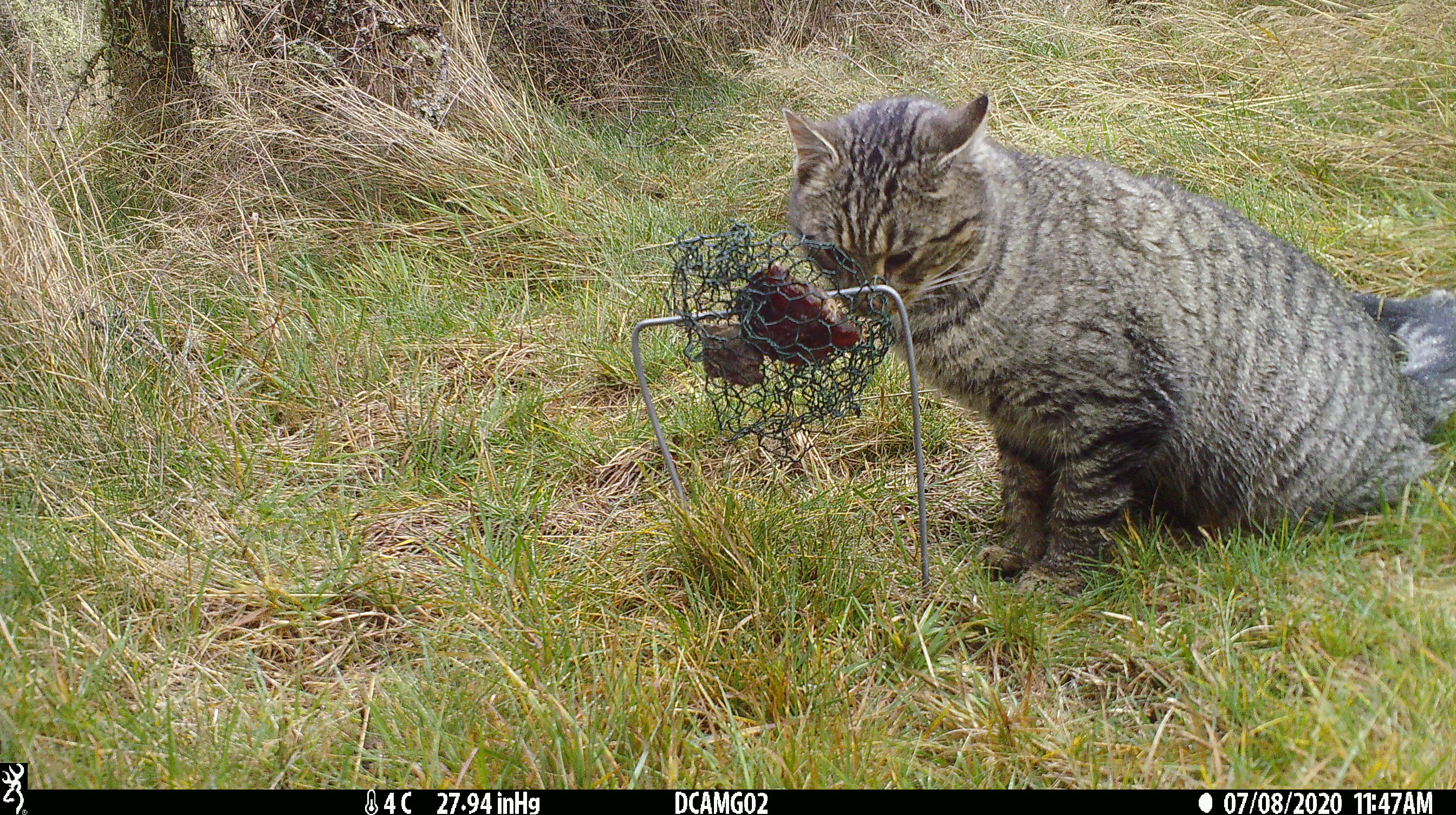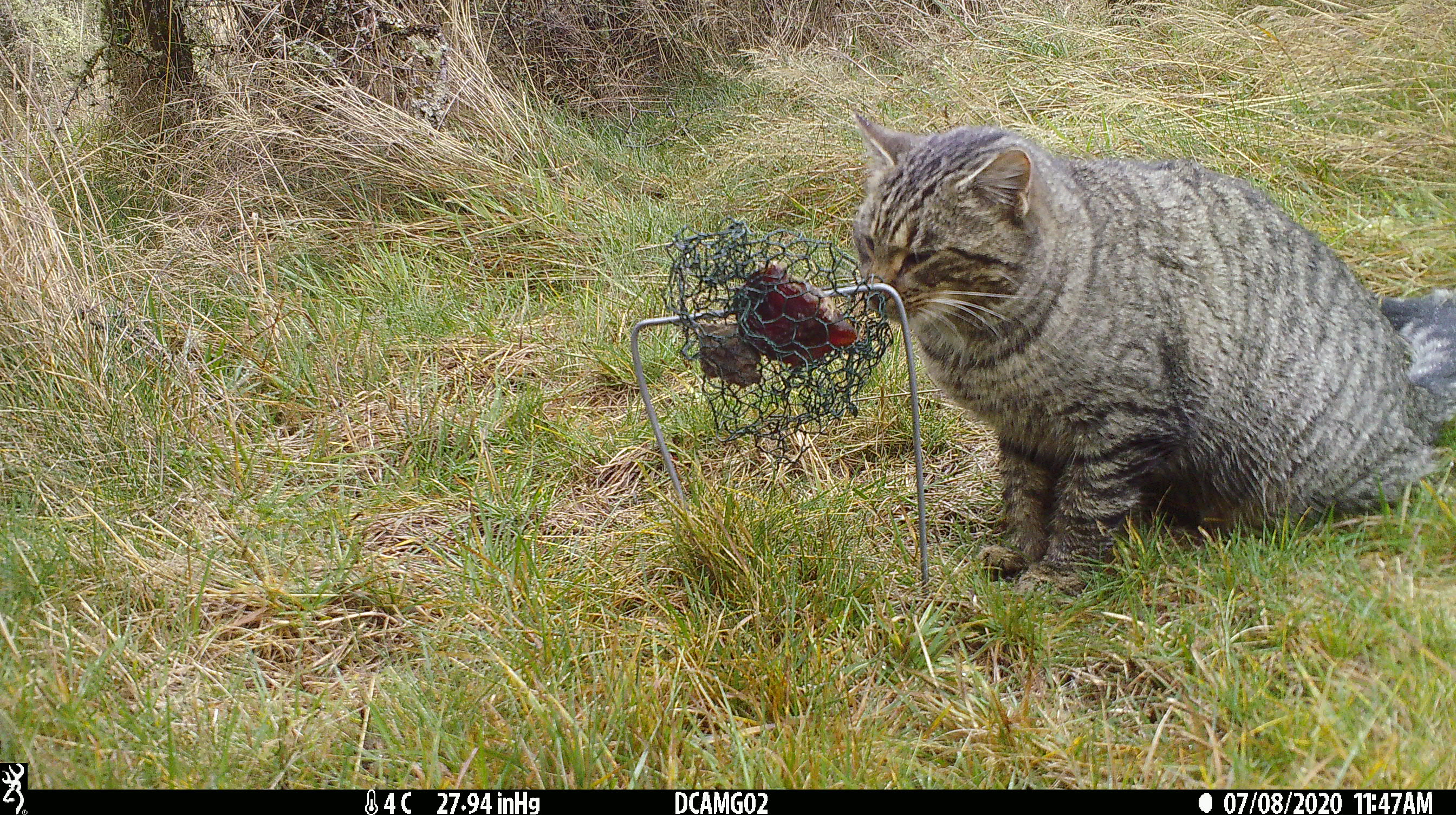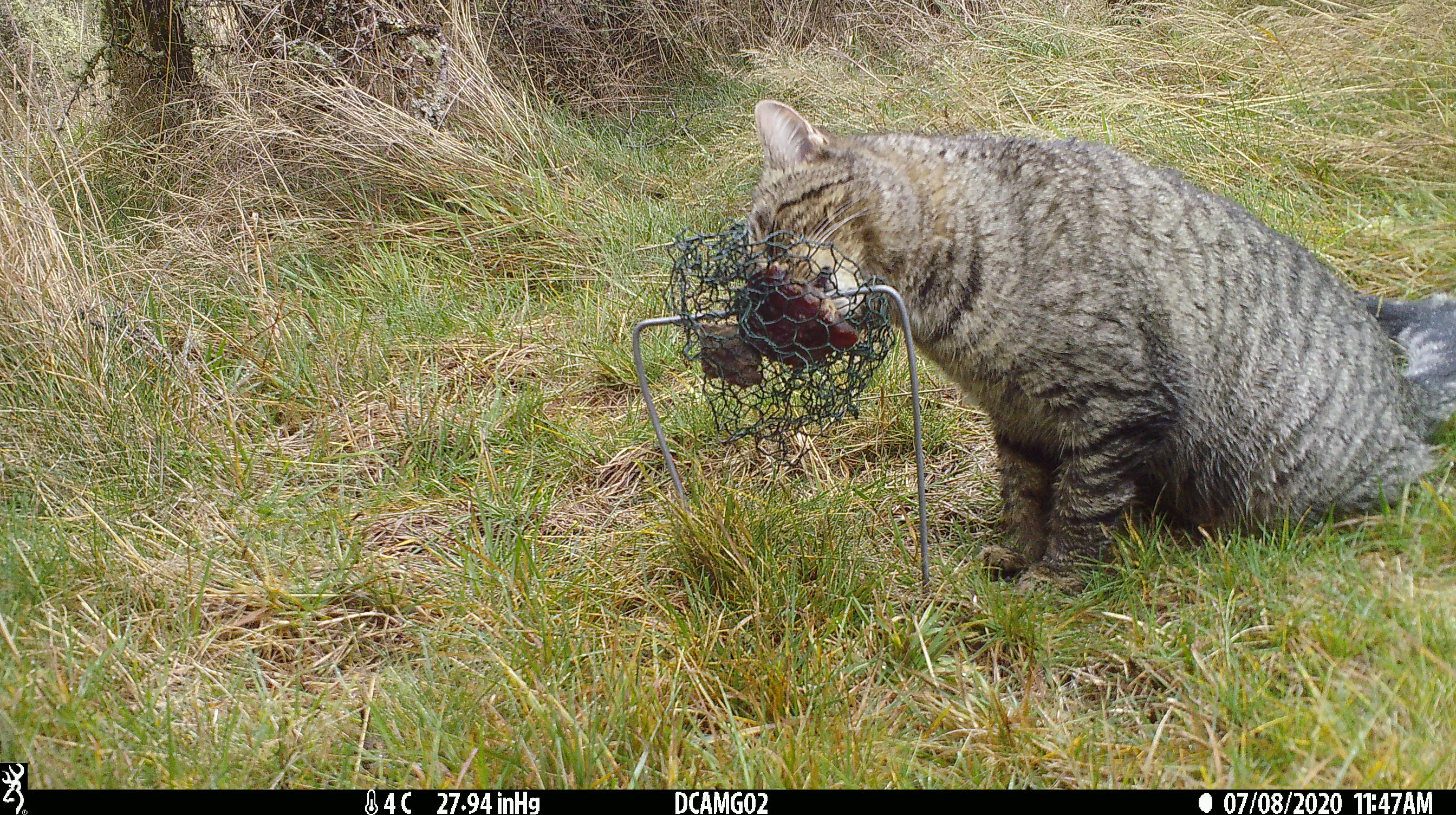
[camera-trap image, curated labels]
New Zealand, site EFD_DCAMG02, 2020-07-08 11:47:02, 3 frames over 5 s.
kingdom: Animalia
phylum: Chordata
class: Mammalia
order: Carnivora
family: Felidae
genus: Felis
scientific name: Felis catus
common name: domestic cat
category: cat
Cat (domestic cat) (Felis catus).